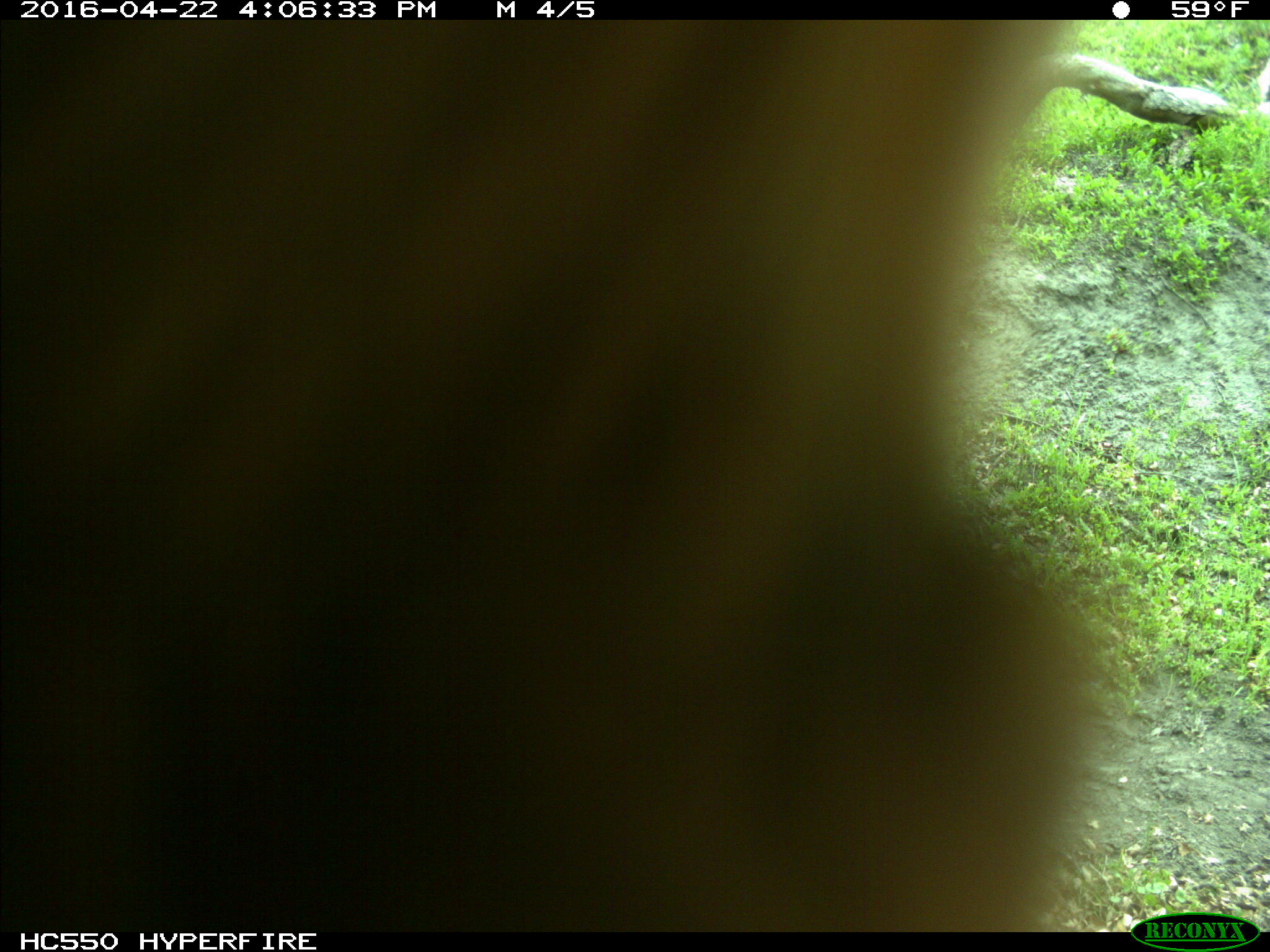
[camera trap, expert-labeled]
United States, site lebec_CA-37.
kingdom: Animalia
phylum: Chordata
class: Mammalia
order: Artiodactyla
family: Bovidae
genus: Bos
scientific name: Bos taurus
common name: domestic cow